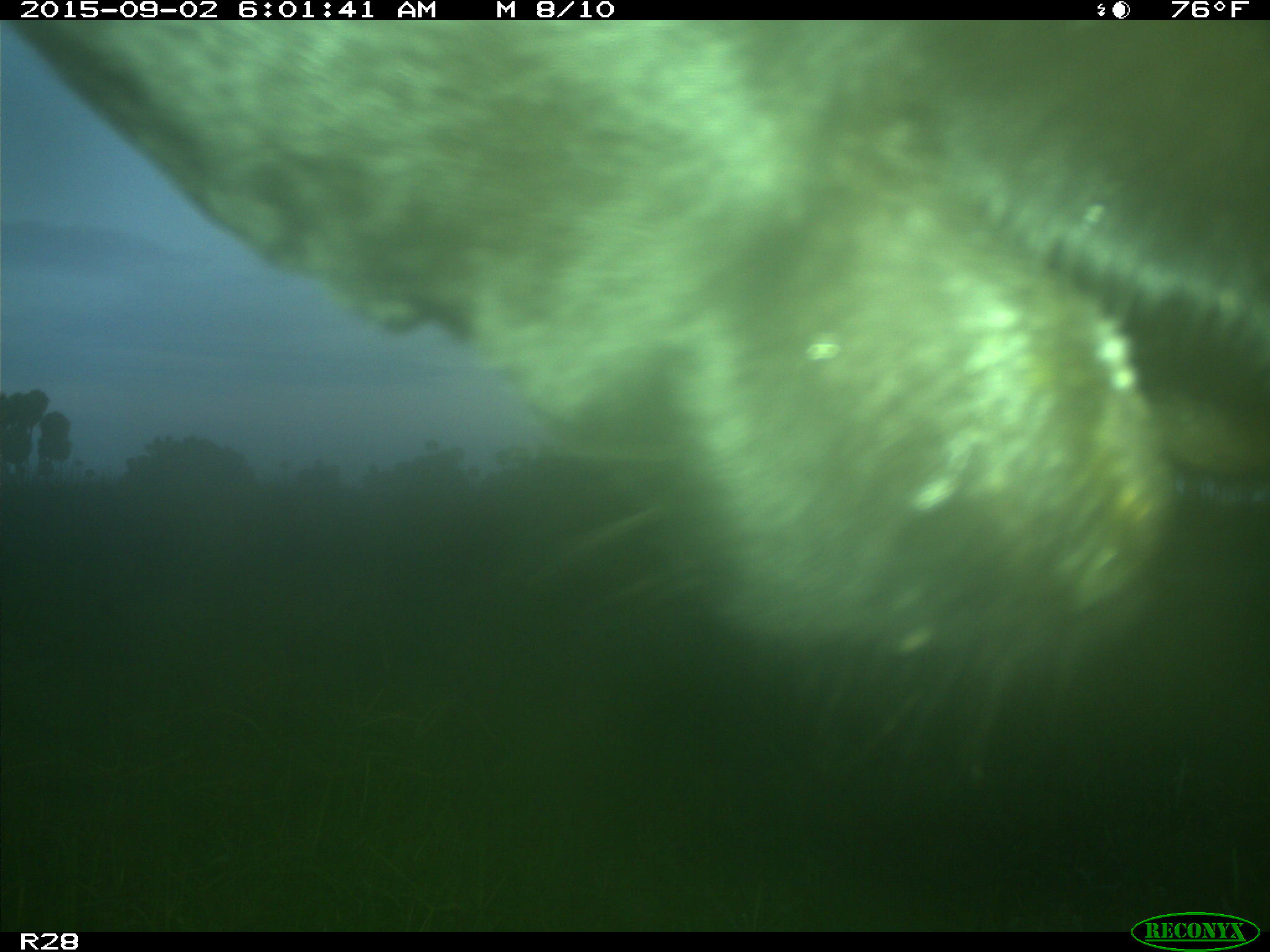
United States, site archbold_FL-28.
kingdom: Animalia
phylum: Chordata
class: Mammalia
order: Artiodactyla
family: Bovidae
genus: Bos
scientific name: Bos taurus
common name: domestic cow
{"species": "Bos taurus (domestic cow)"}